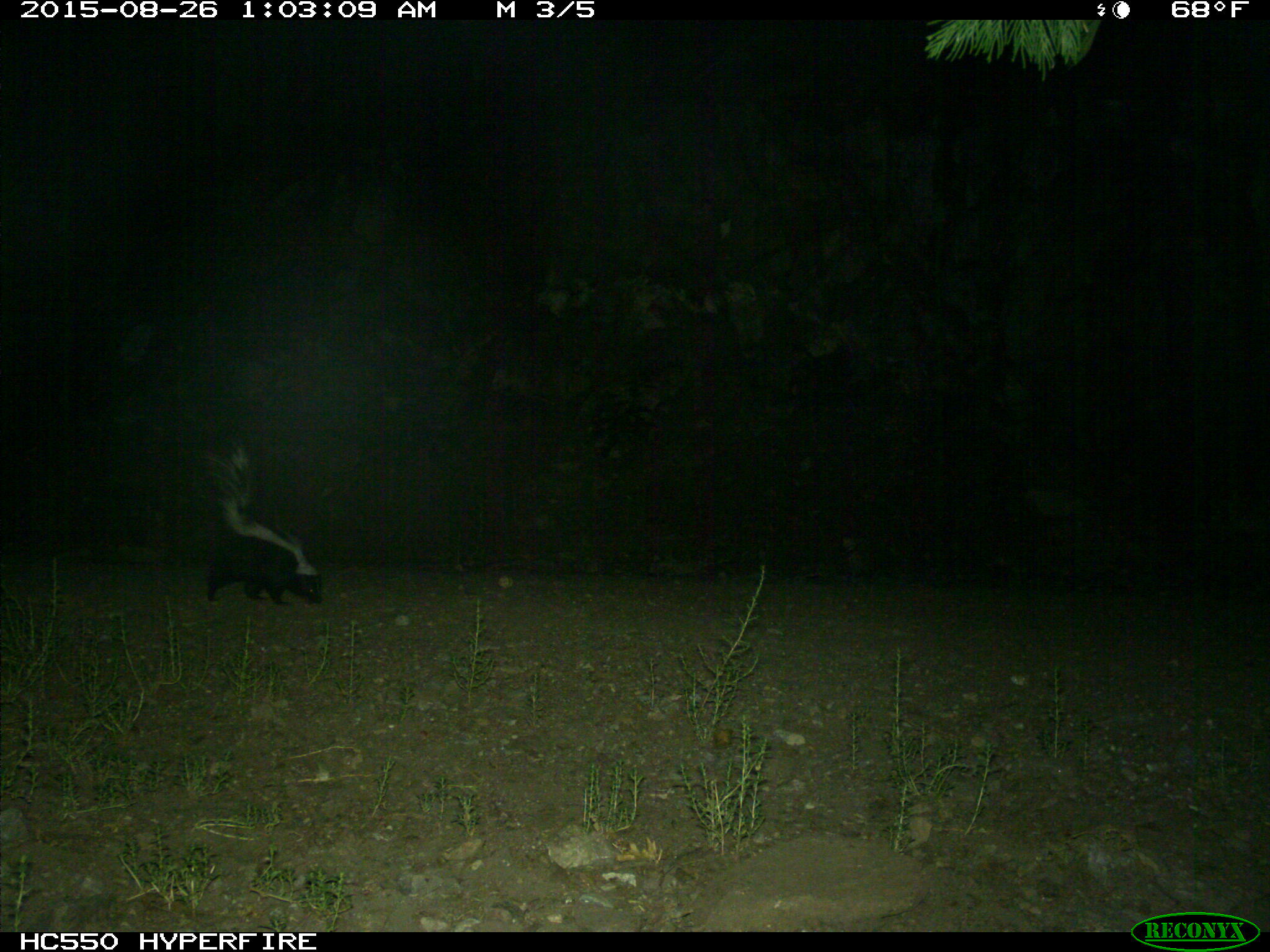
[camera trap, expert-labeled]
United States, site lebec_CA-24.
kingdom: Animalia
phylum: Chordata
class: Mammalia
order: Carnivora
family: Mephitidae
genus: Mephitis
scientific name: Mephitis mephitis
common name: striped skunk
Mephitis mephitis (striped skunk).